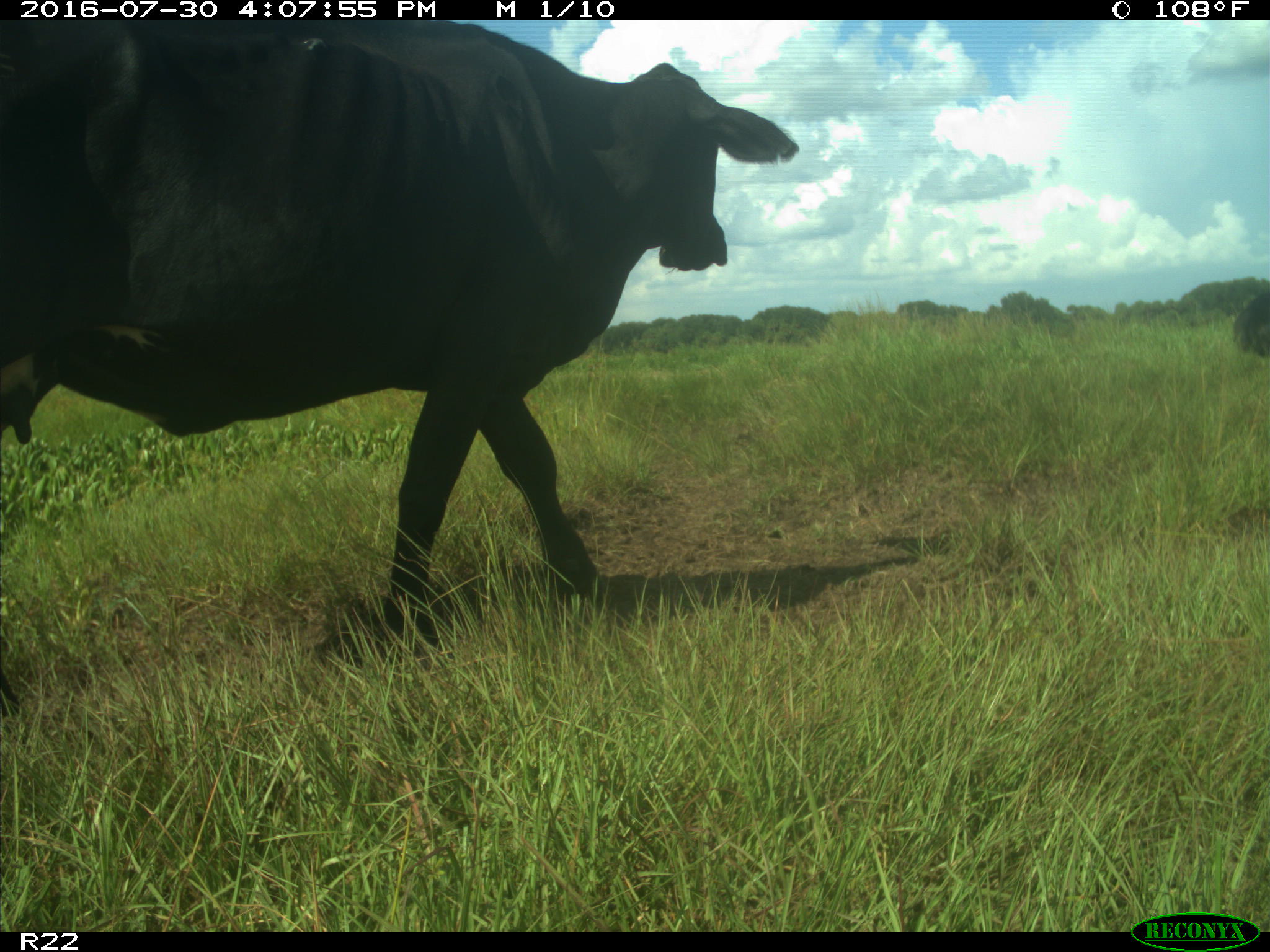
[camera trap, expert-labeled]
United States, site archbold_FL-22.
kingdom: Animalia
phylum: Chordata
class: Mammalia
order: Artiodactyla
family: Bovidae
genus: Bos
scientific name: Bos taurus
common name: domestic cow